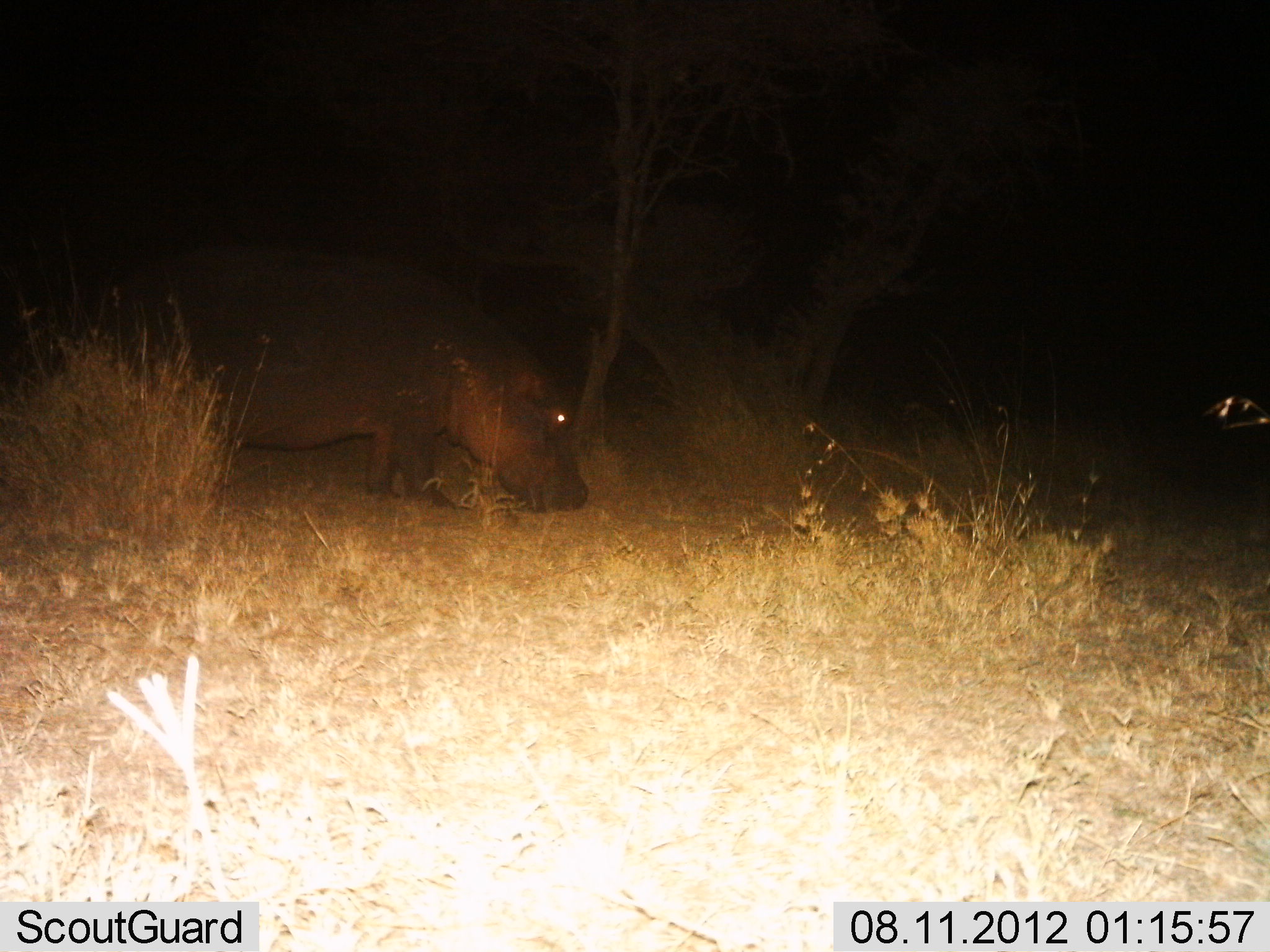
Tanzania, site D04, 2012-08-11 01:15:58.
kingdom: Animalia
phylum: Chordata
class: Mammalia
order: Artiodactyla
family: Hippopotamidae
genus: Hippopotamus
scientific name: Hippopotamus amphibius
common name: hippopotamus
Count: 1.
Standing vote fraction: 20%.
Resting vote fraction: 0%.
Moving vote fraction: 20%.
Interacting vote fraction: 0%.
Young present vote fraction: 0%.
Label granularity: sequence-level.